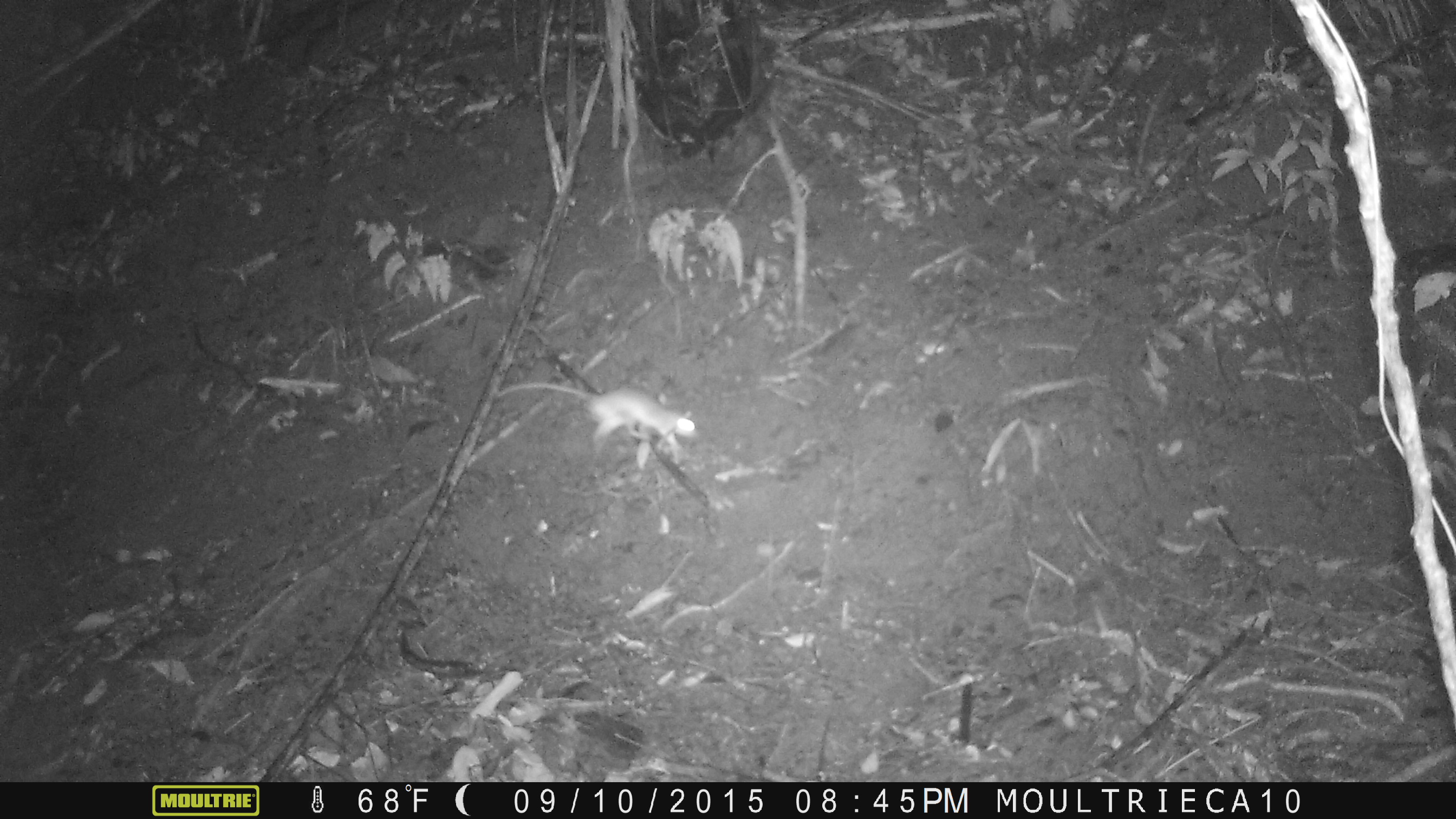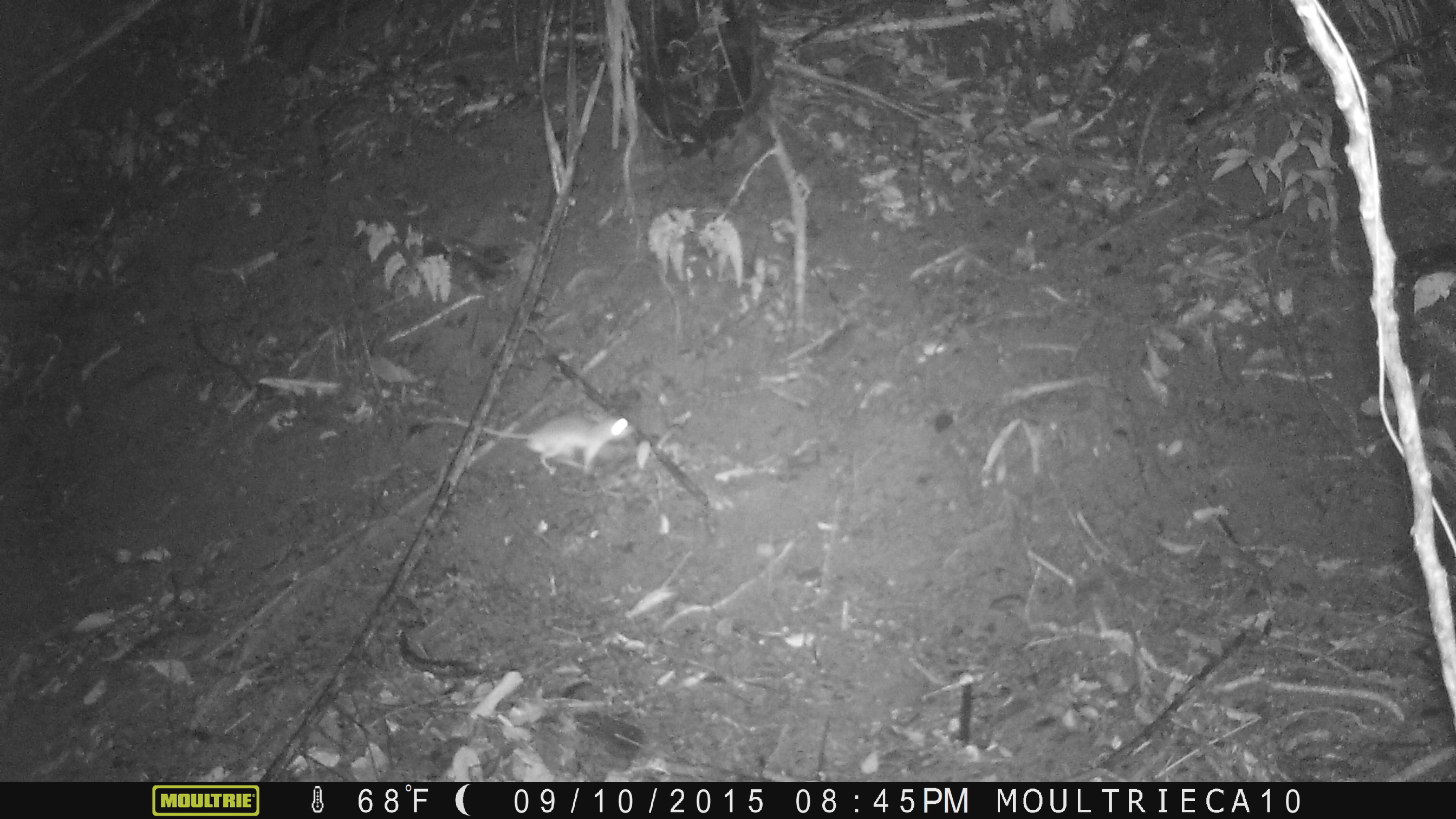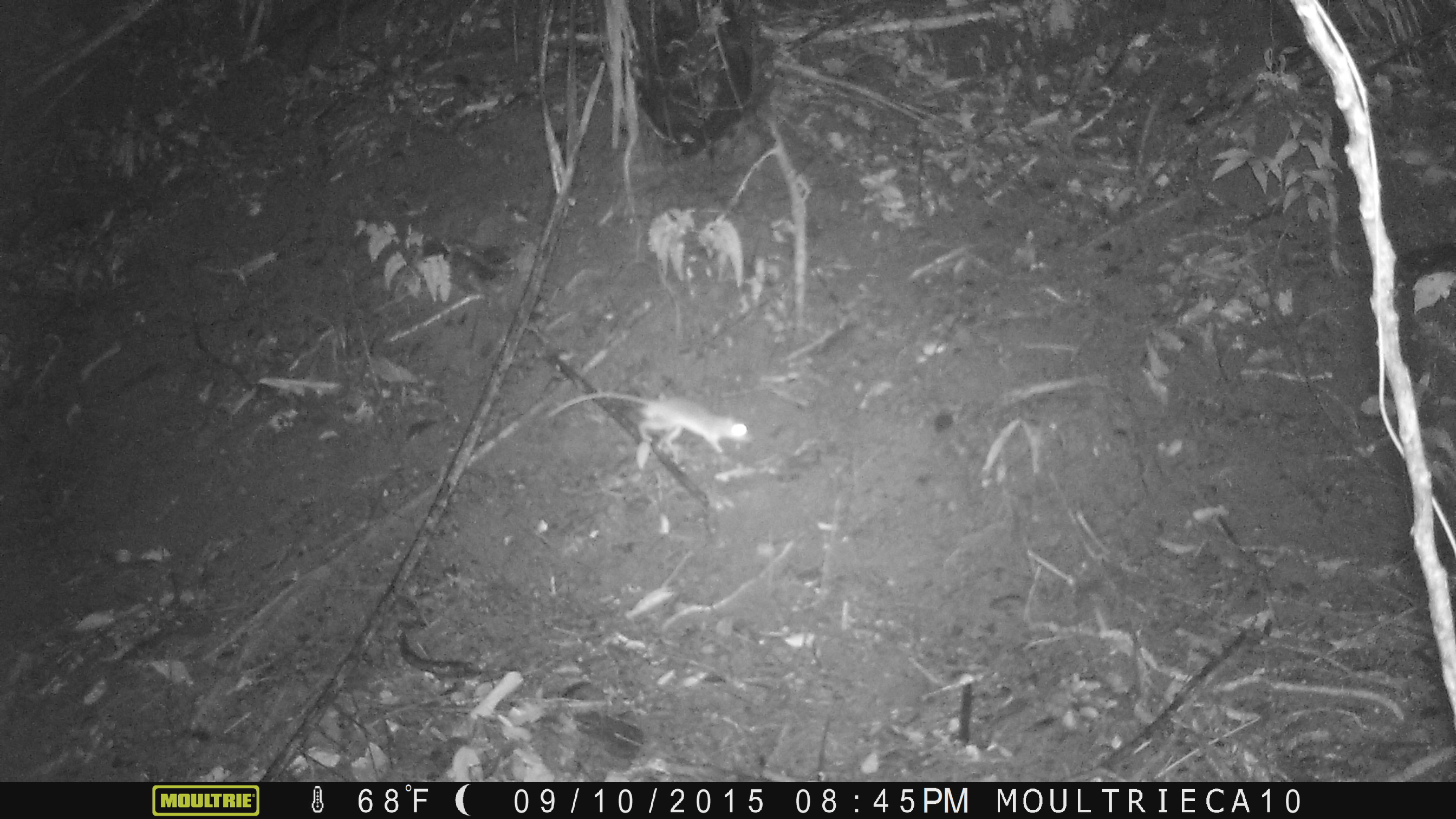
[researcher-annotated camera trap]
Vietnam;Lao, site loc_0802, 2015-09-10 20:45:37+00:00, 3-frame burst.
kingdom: Animalia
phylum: Chordata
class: Mammalia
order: Rodentia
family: Muridae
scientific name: Muridae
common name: old-world mice and rats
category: unidentified murid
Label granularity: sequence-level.